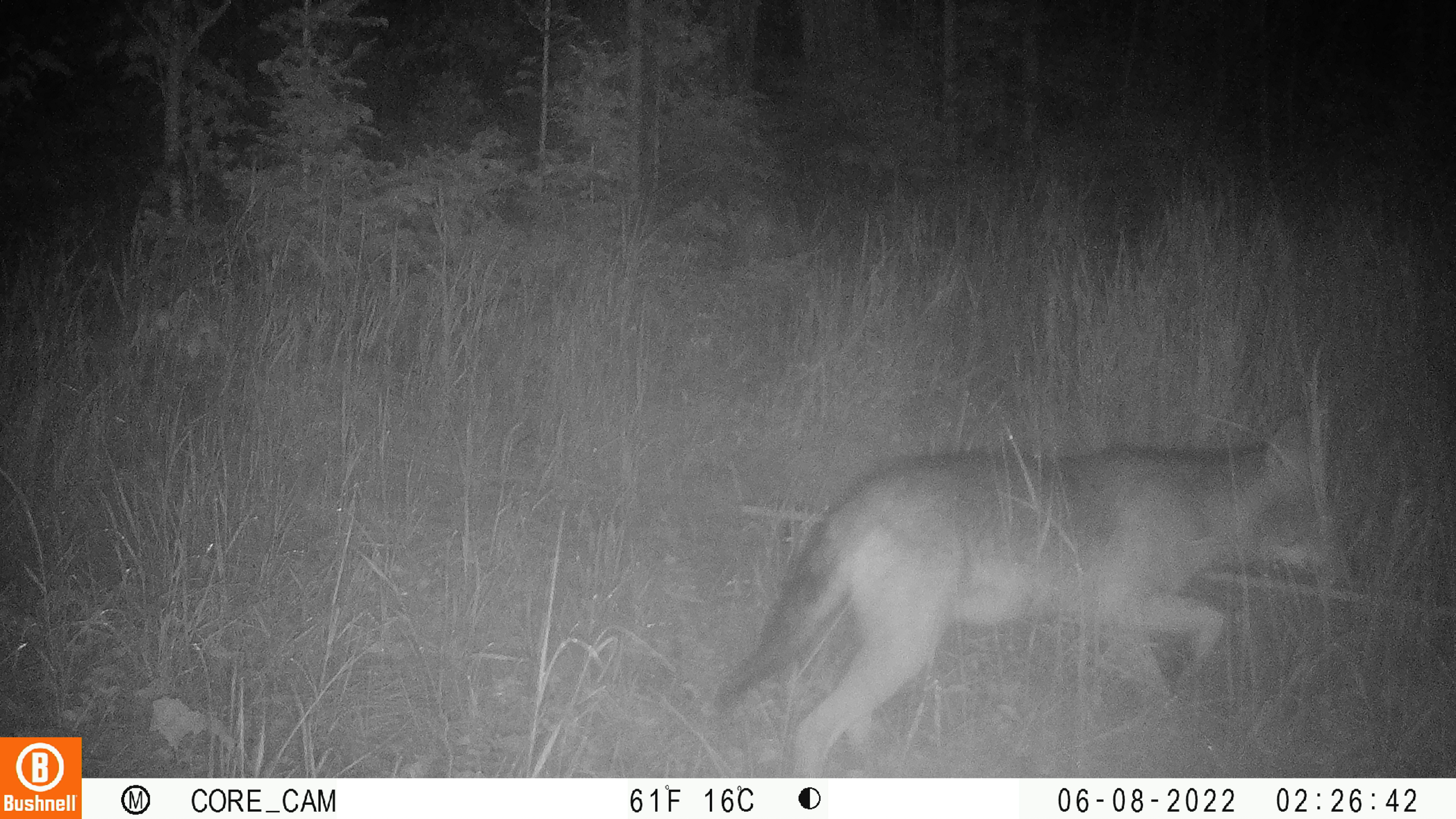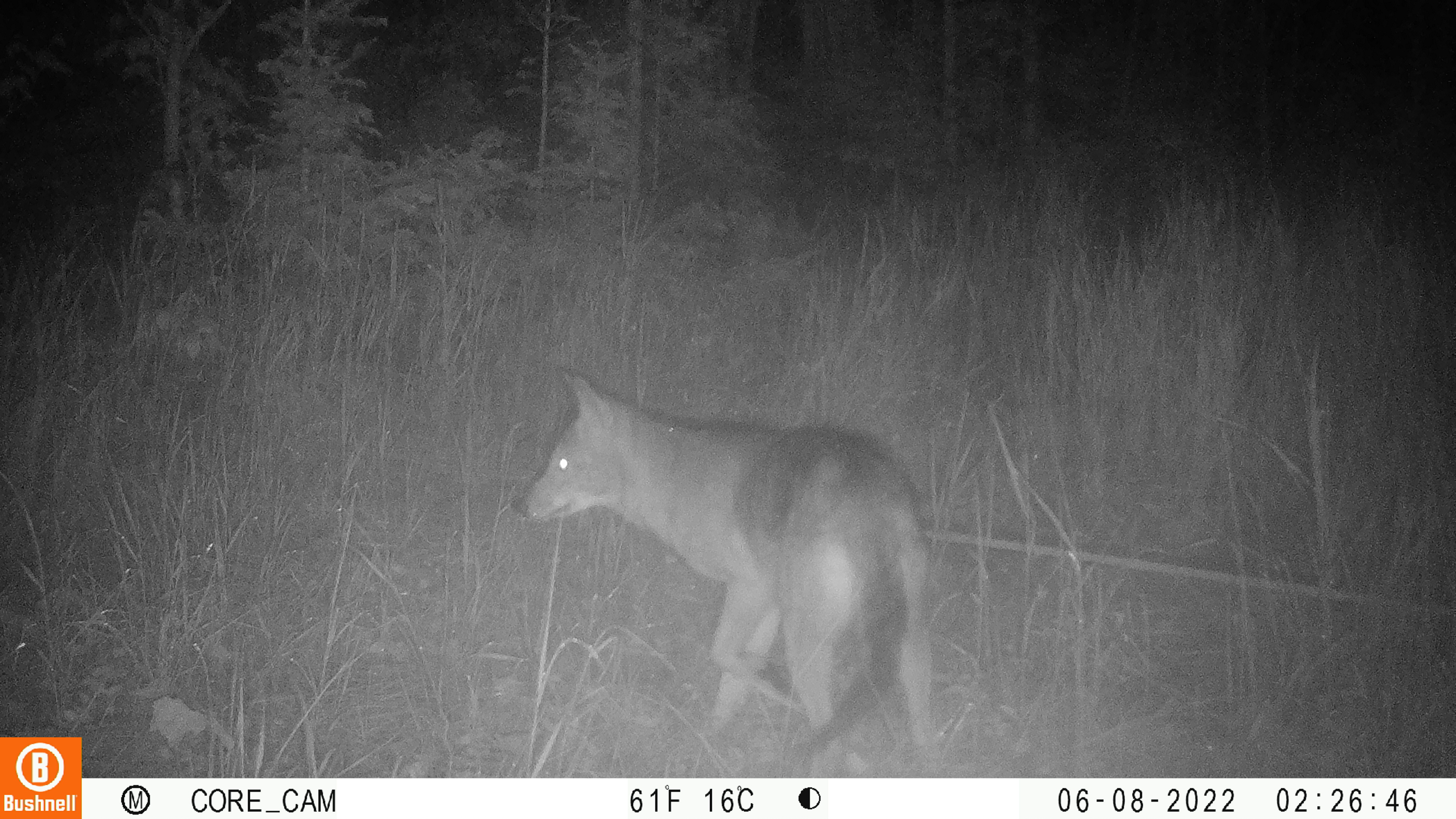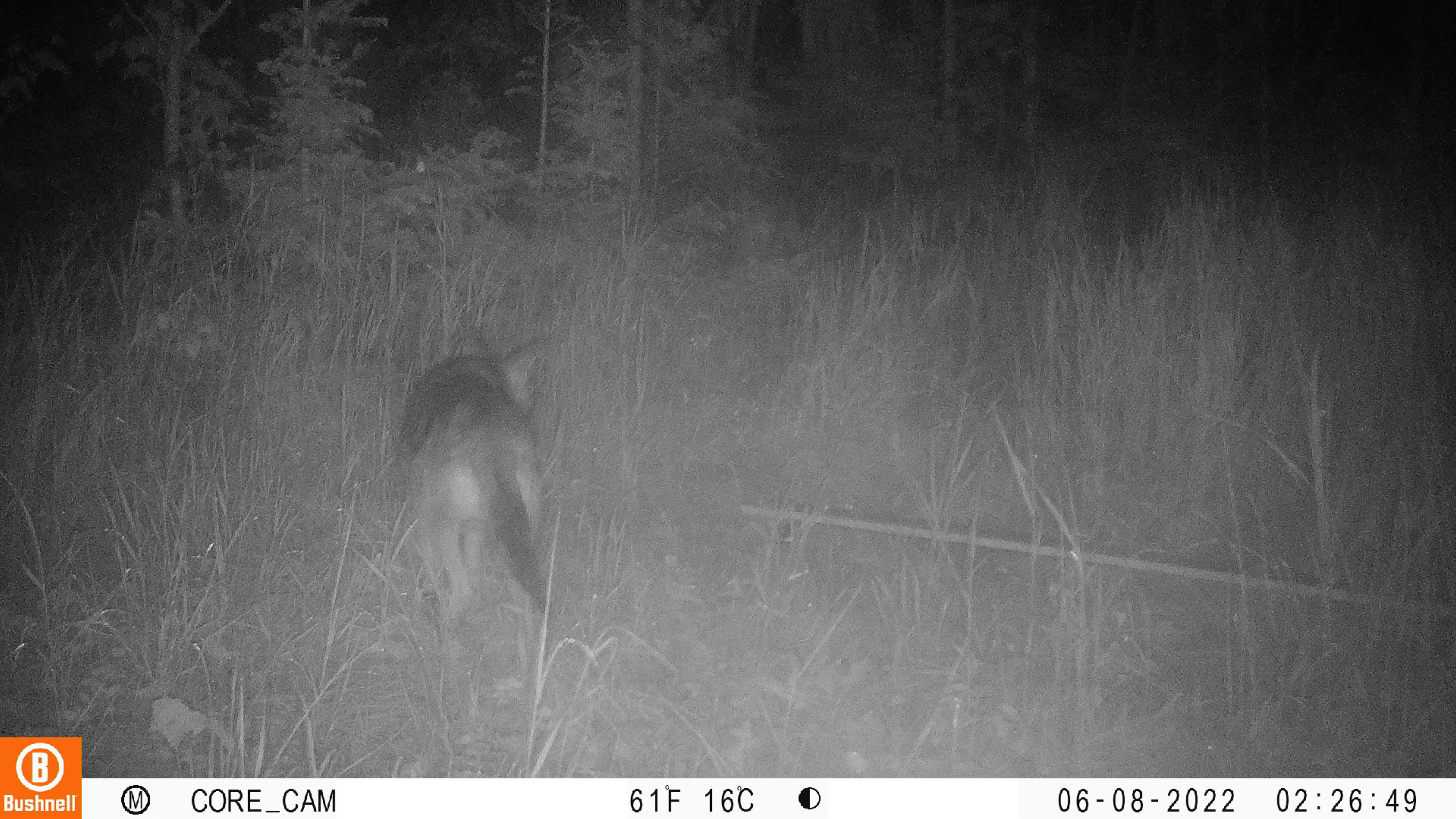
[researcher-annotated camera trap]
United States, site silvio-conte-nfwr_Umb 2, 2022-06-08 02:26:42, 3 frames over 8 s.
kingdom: Animalia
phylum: Chordata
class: Mammalia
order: Carnivora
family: Canidae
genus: Canis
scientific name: Canis latrans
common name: coyote